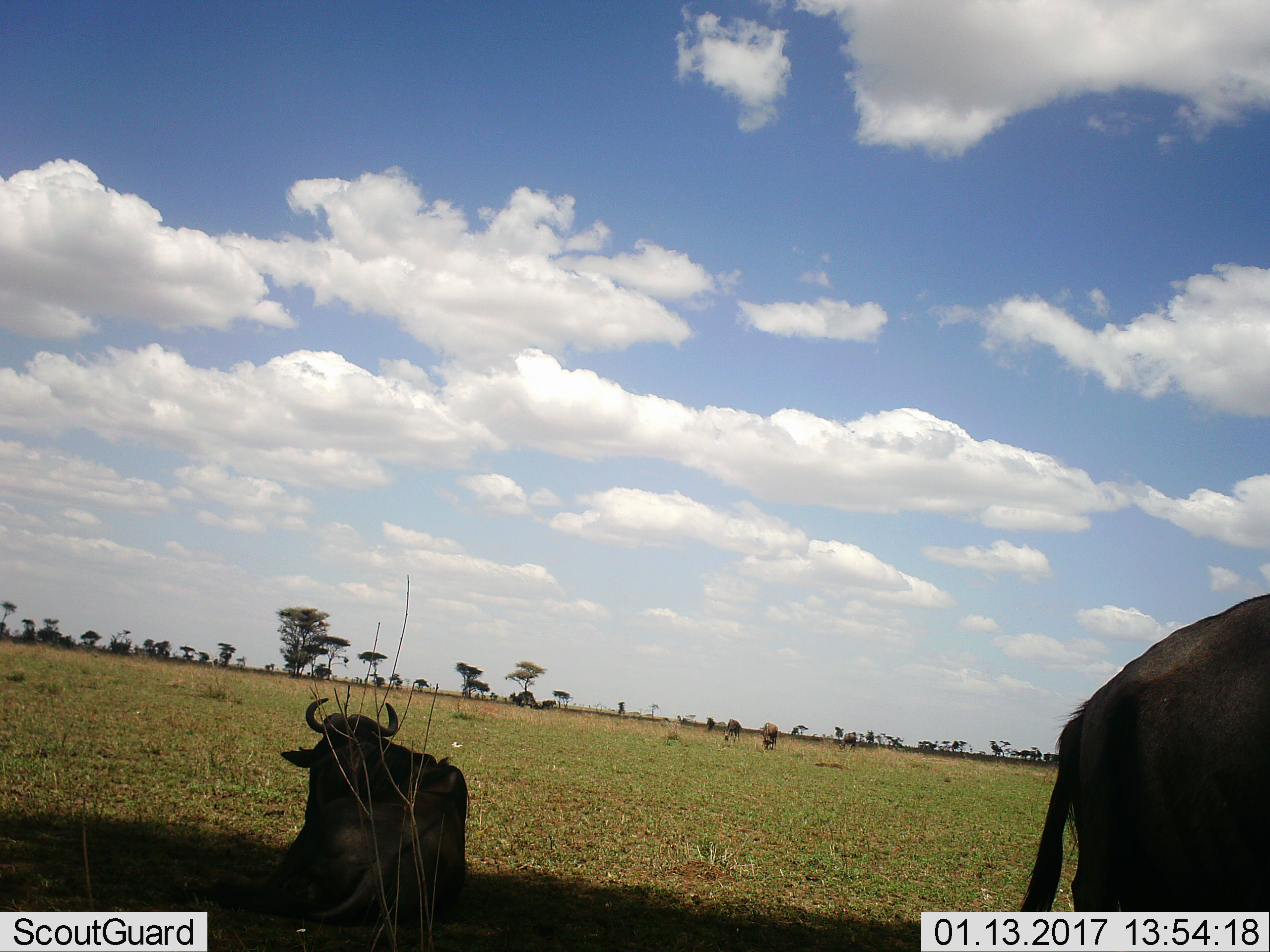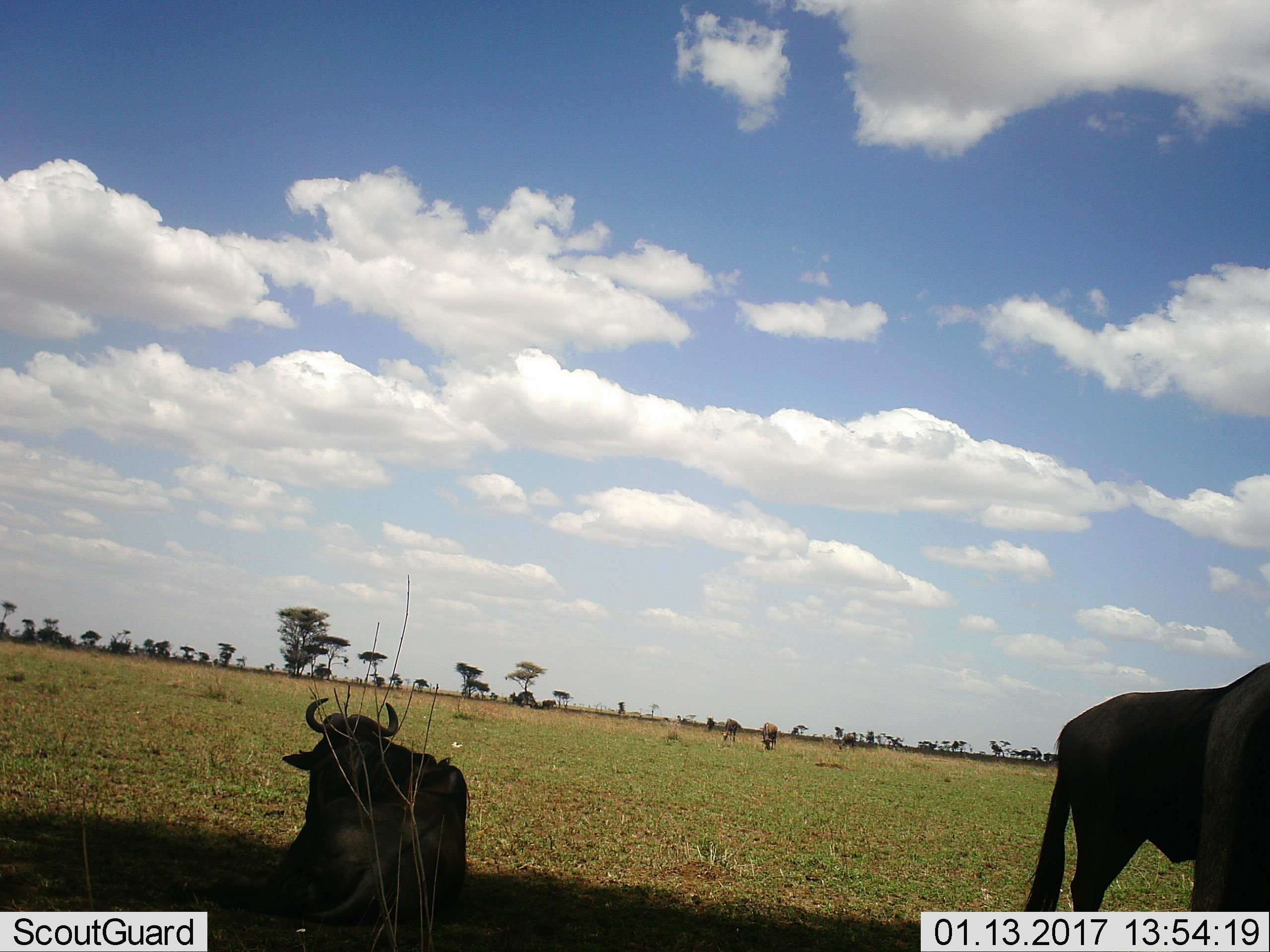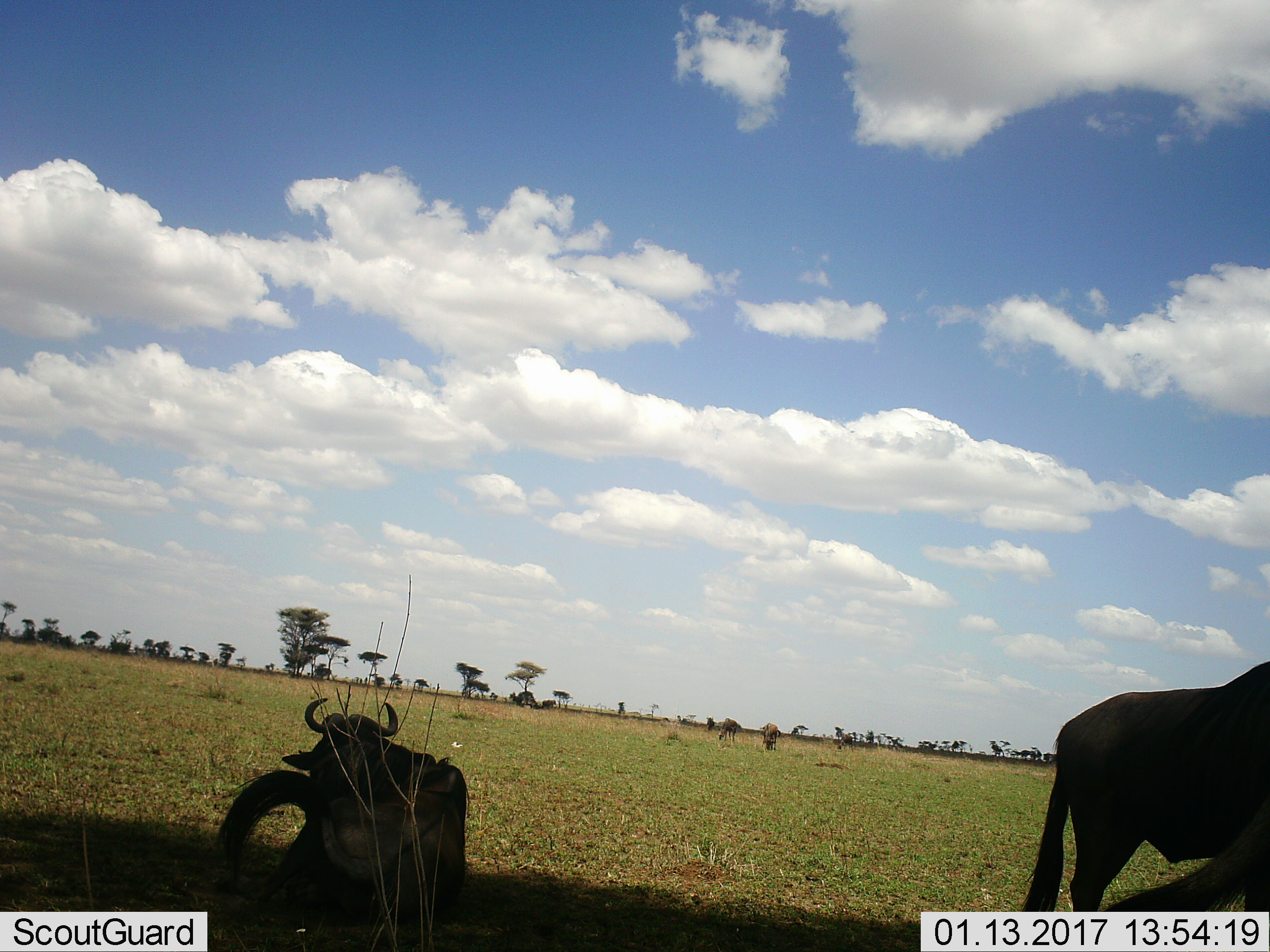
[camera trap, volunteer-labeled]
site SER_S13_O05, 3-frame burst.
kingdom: Animalia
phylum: Chordata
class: Mammalia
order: Artiodactyla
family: Bovidae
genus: Connochaetes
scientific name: Connochaetes taurinus taurinus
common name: blue wildebeest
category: wildebeestblue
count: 5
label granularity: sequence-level